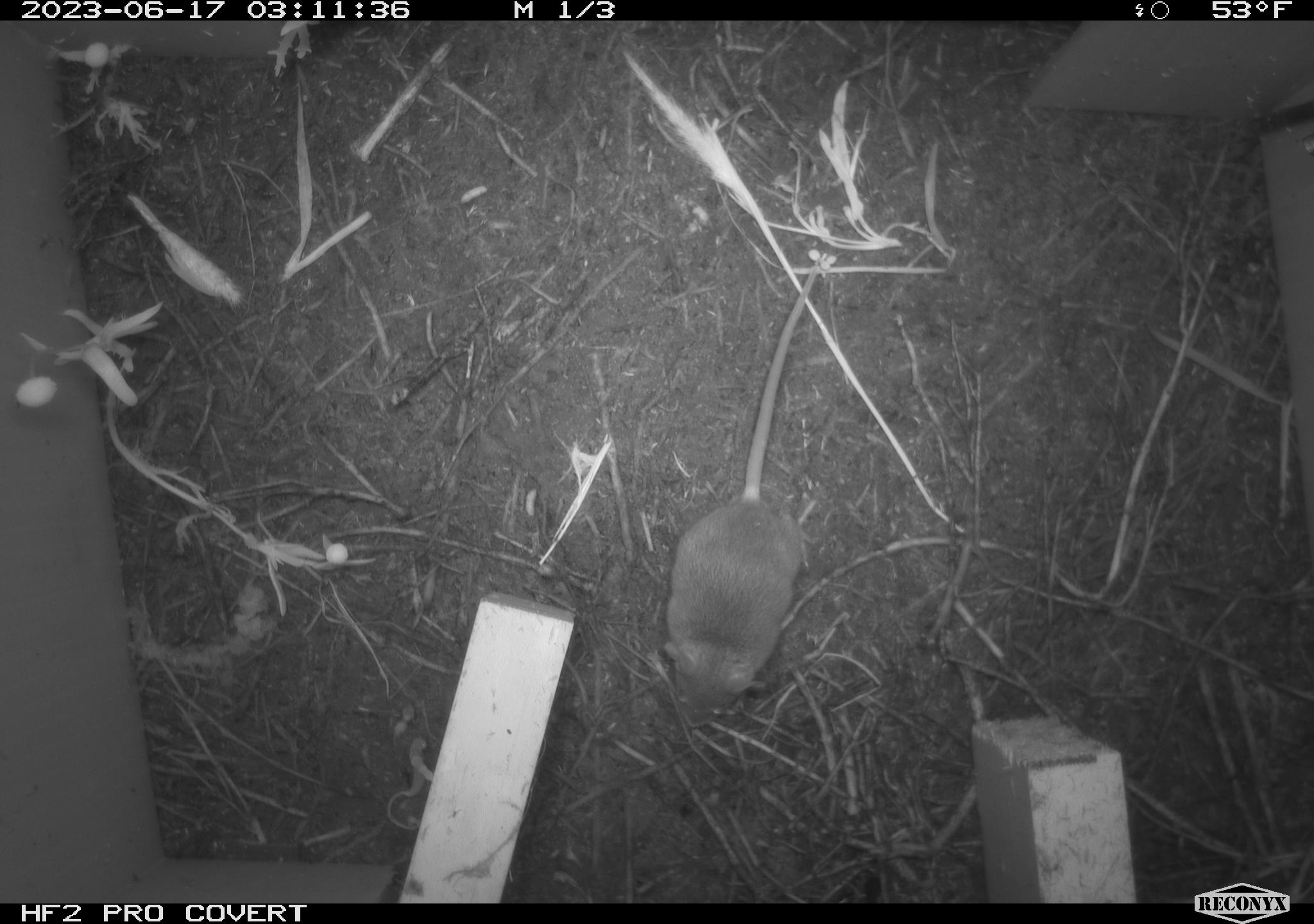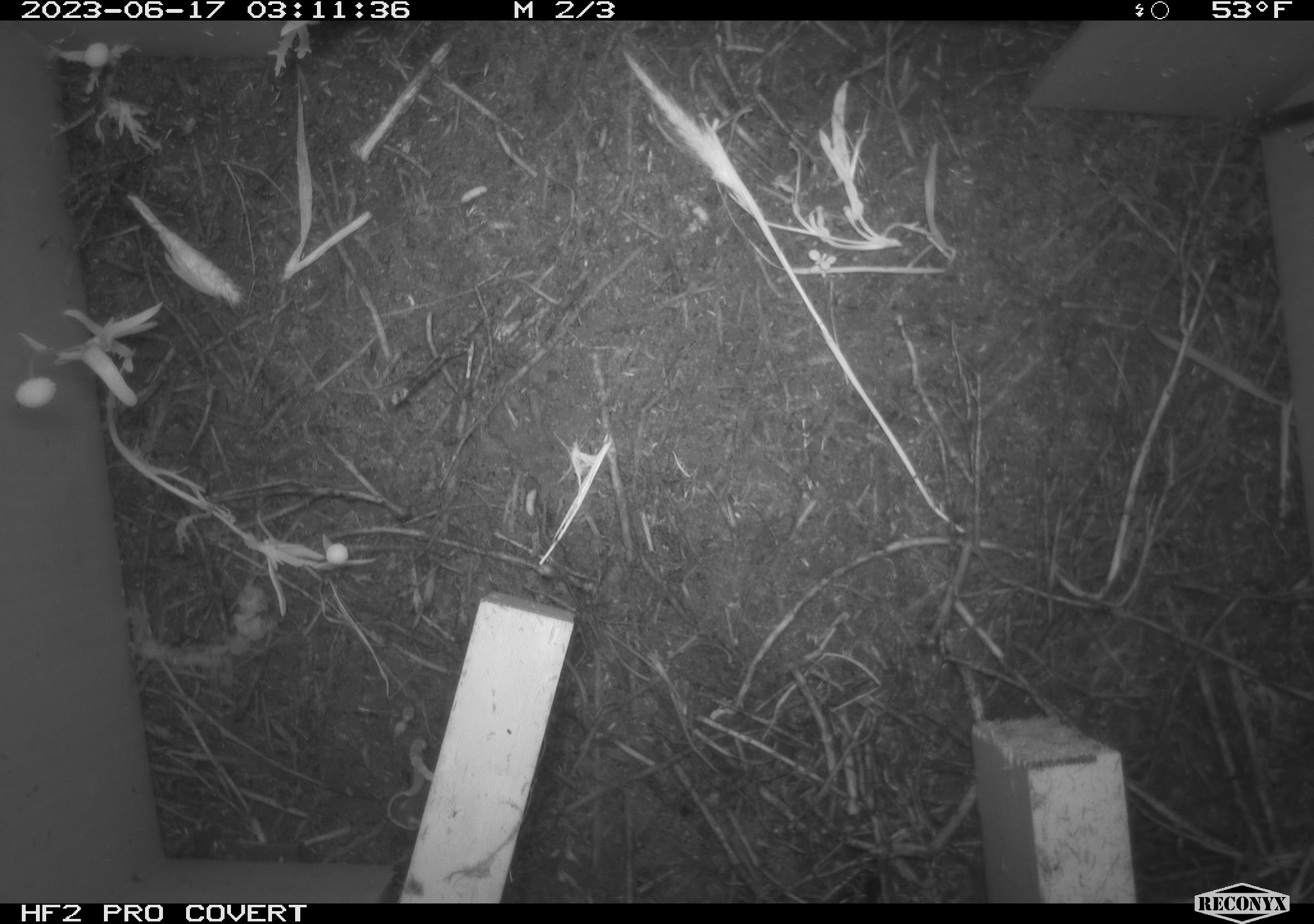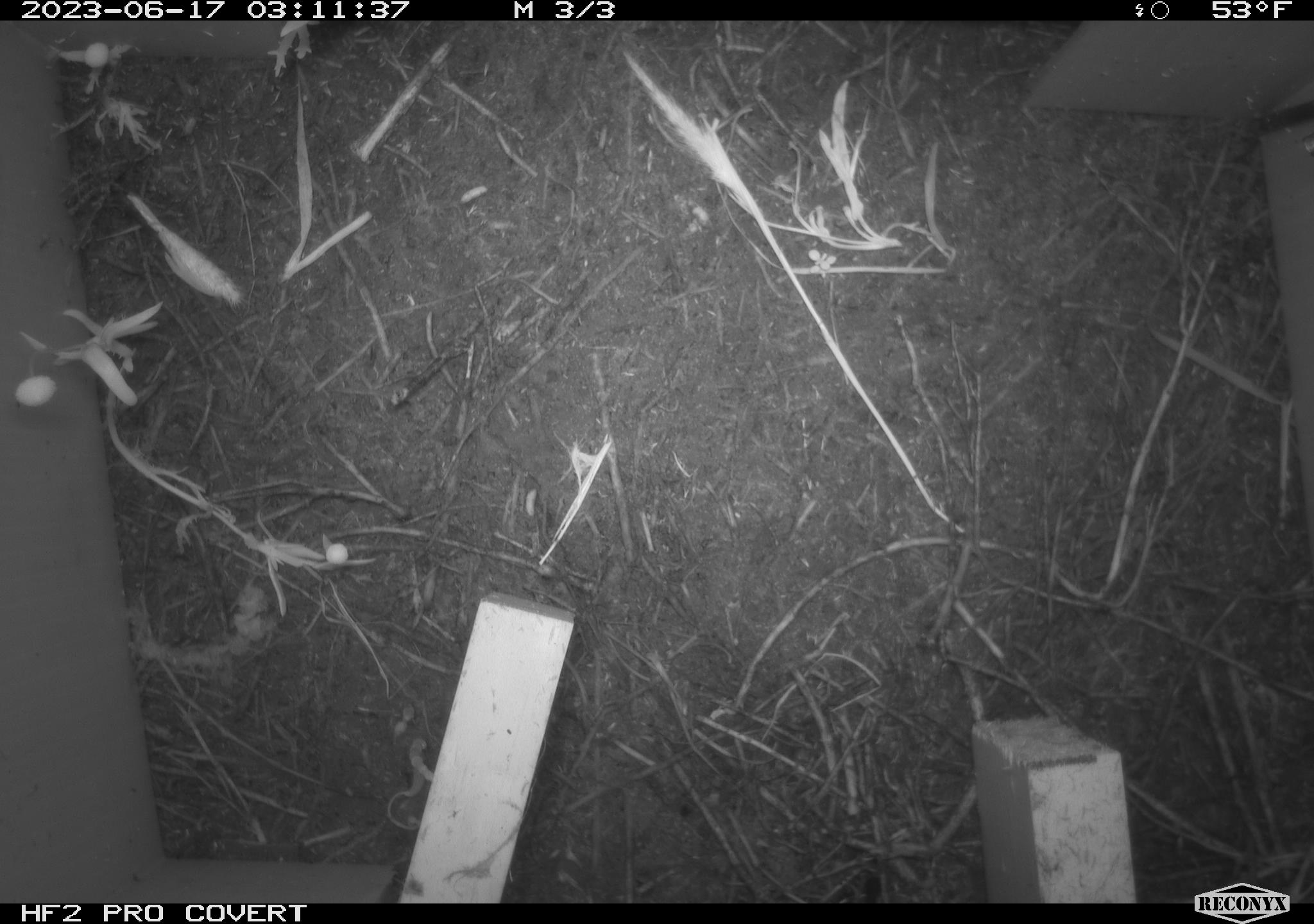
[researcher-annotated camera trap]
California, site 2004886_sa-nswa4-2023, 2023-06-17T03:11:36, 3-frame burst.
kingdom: Animalia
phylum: Chordata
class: Mammalia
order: Rodentia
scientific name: Rodentia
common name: mouse species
Mouse species (Rodentia).